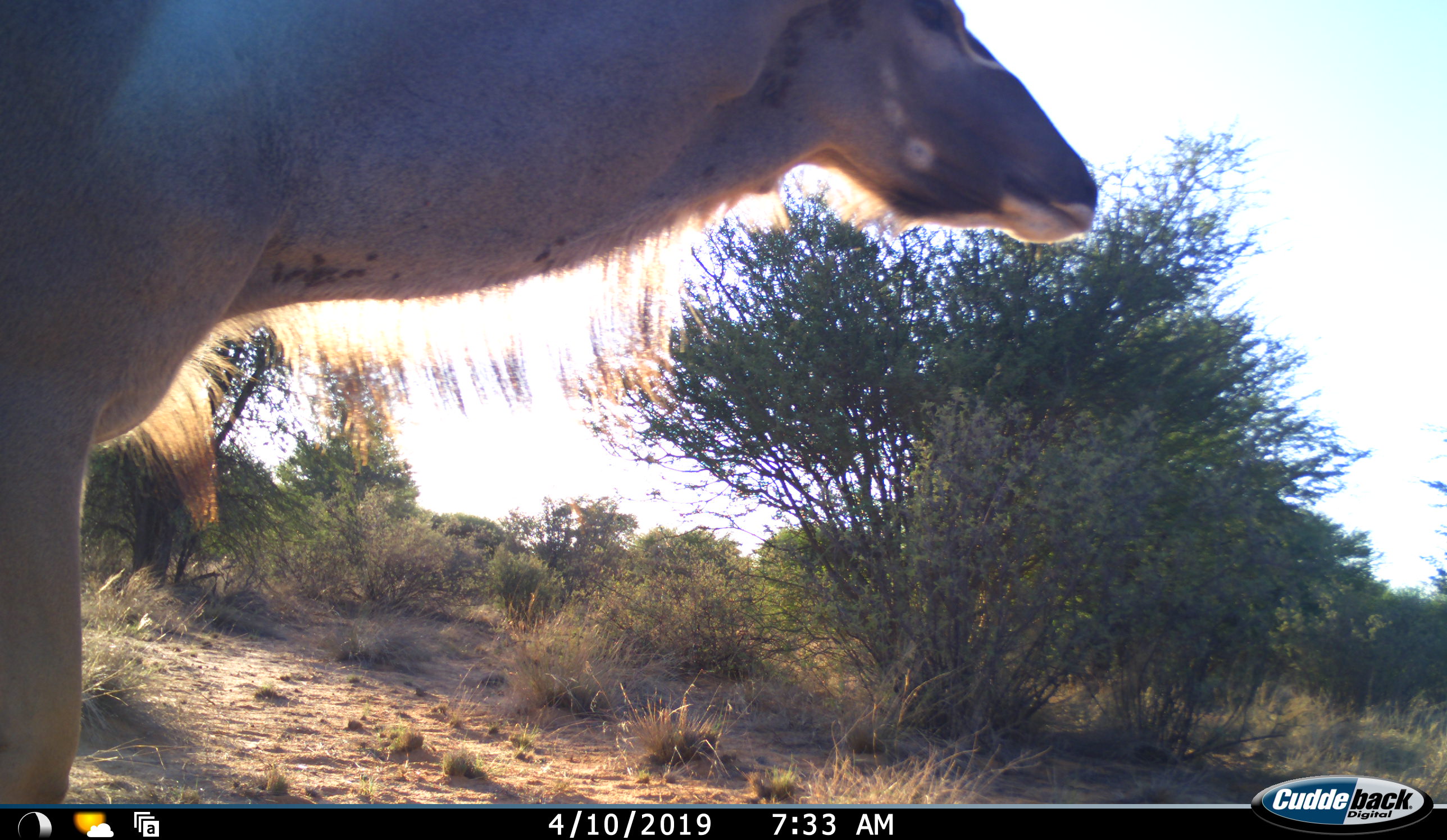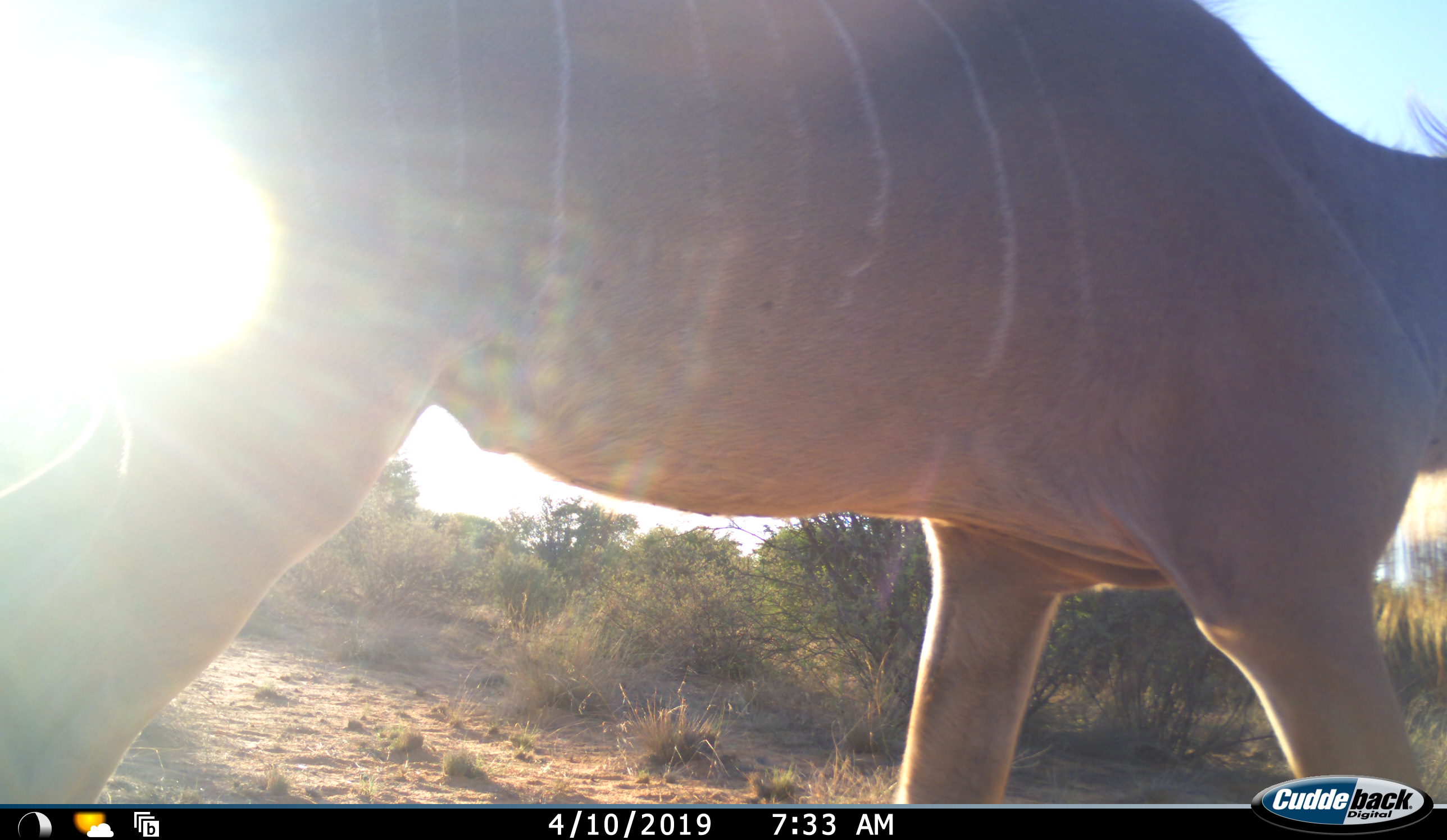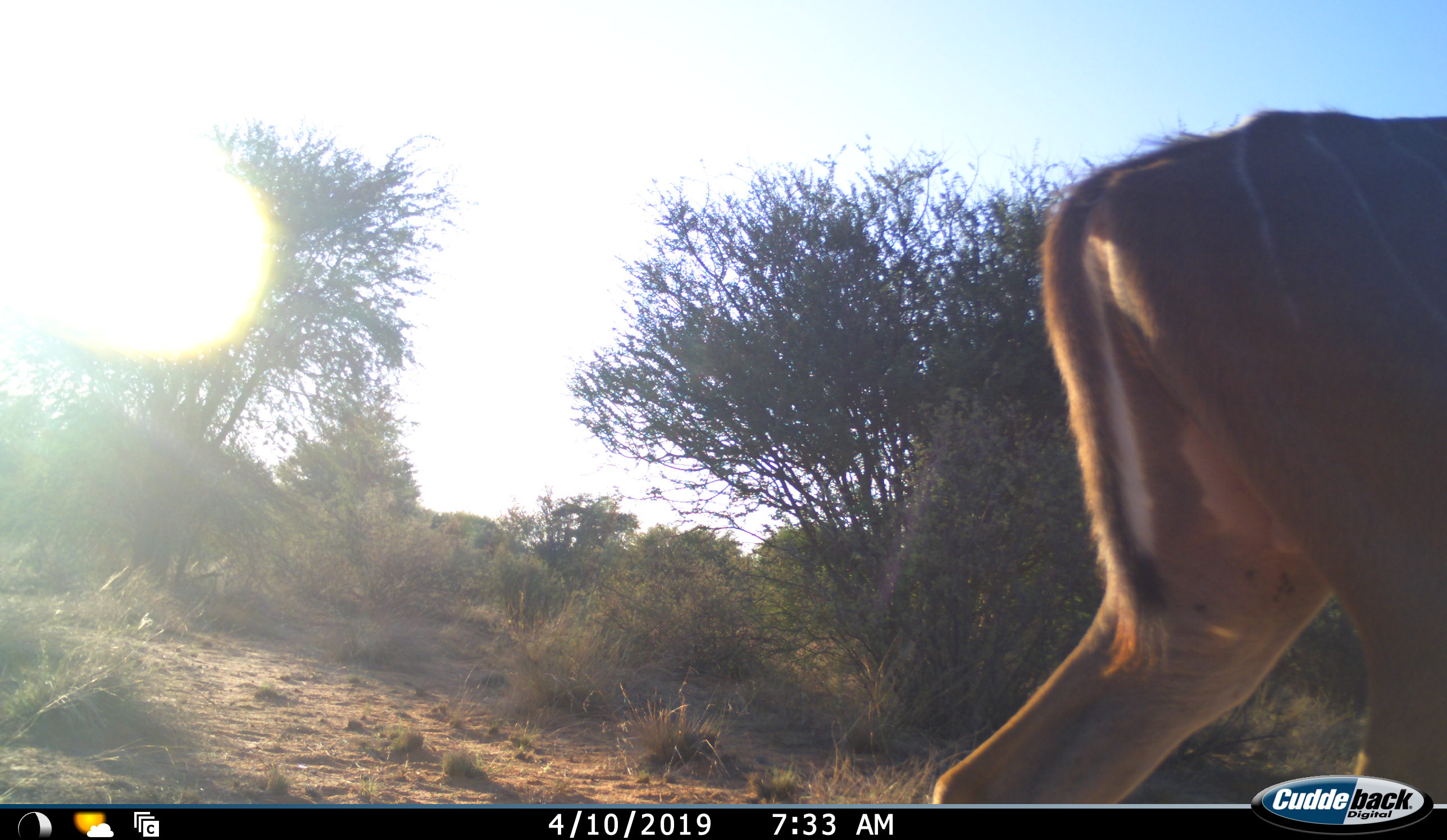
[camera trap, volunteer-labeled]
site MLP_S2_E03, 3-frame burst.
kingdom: Animalia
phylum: Chordata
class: Mammalia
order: Artiodactyla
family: Bovidae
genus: Tragelaphus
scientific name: Tragelaphus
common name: kudu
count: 1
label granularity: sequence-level